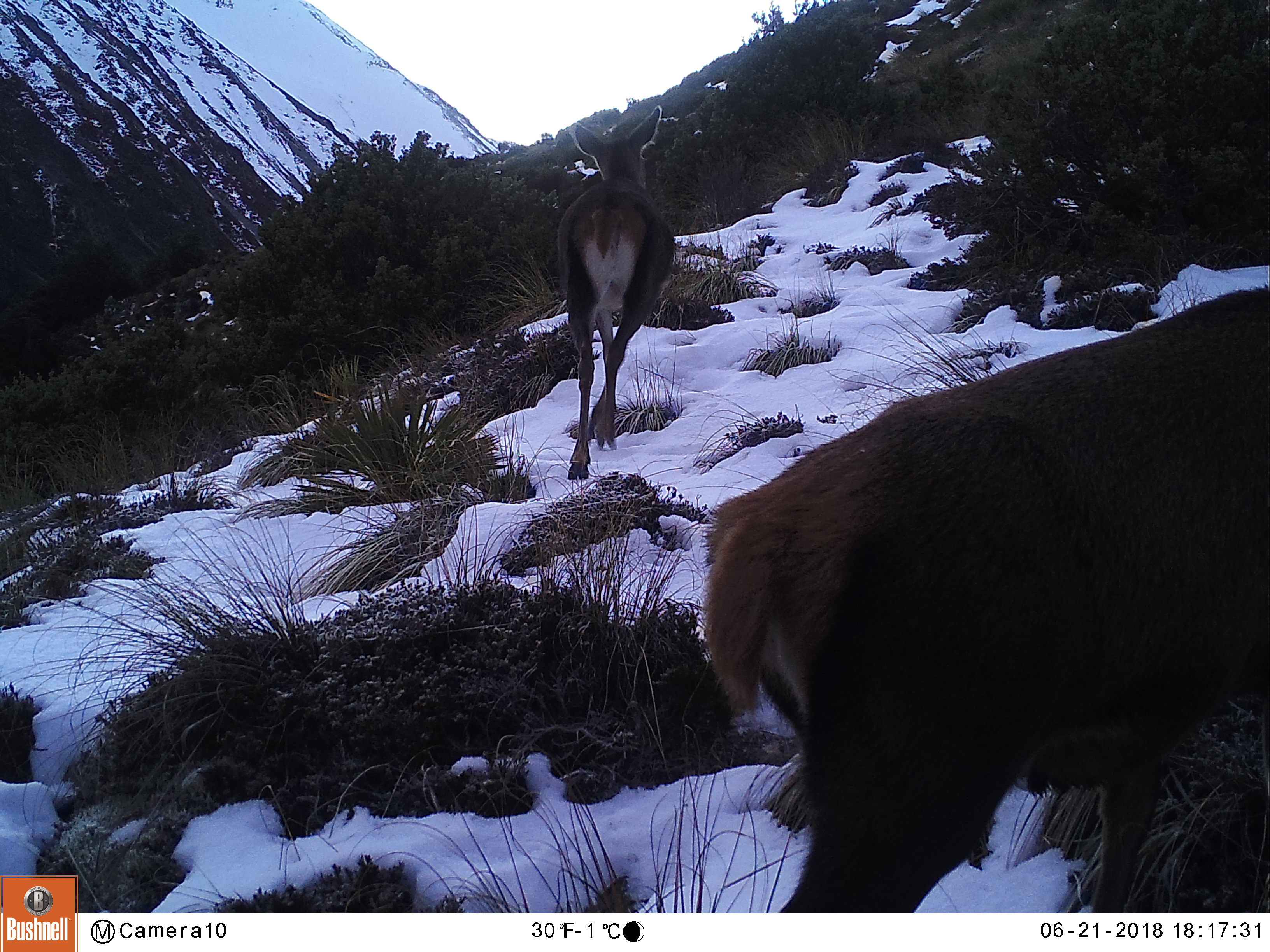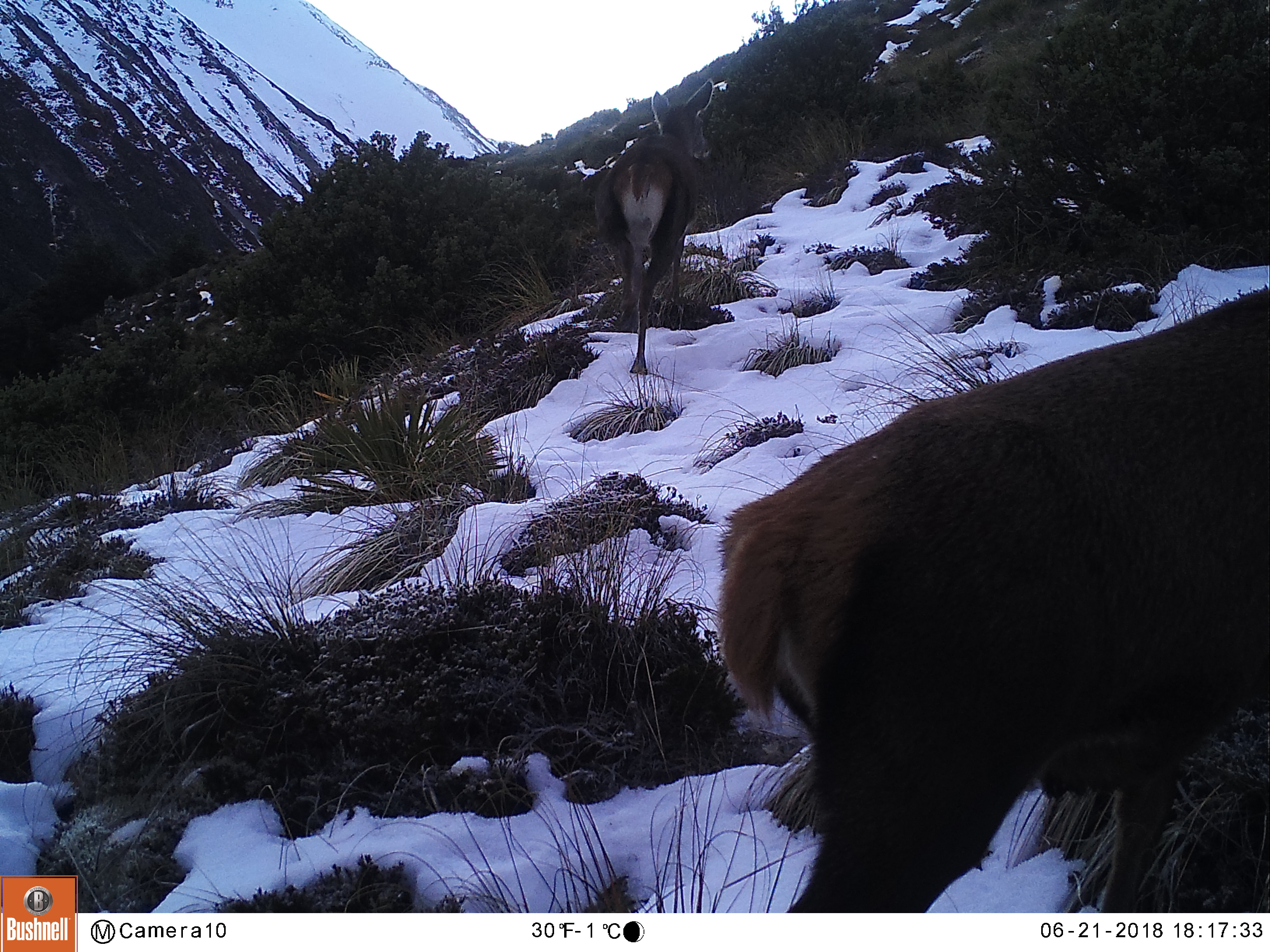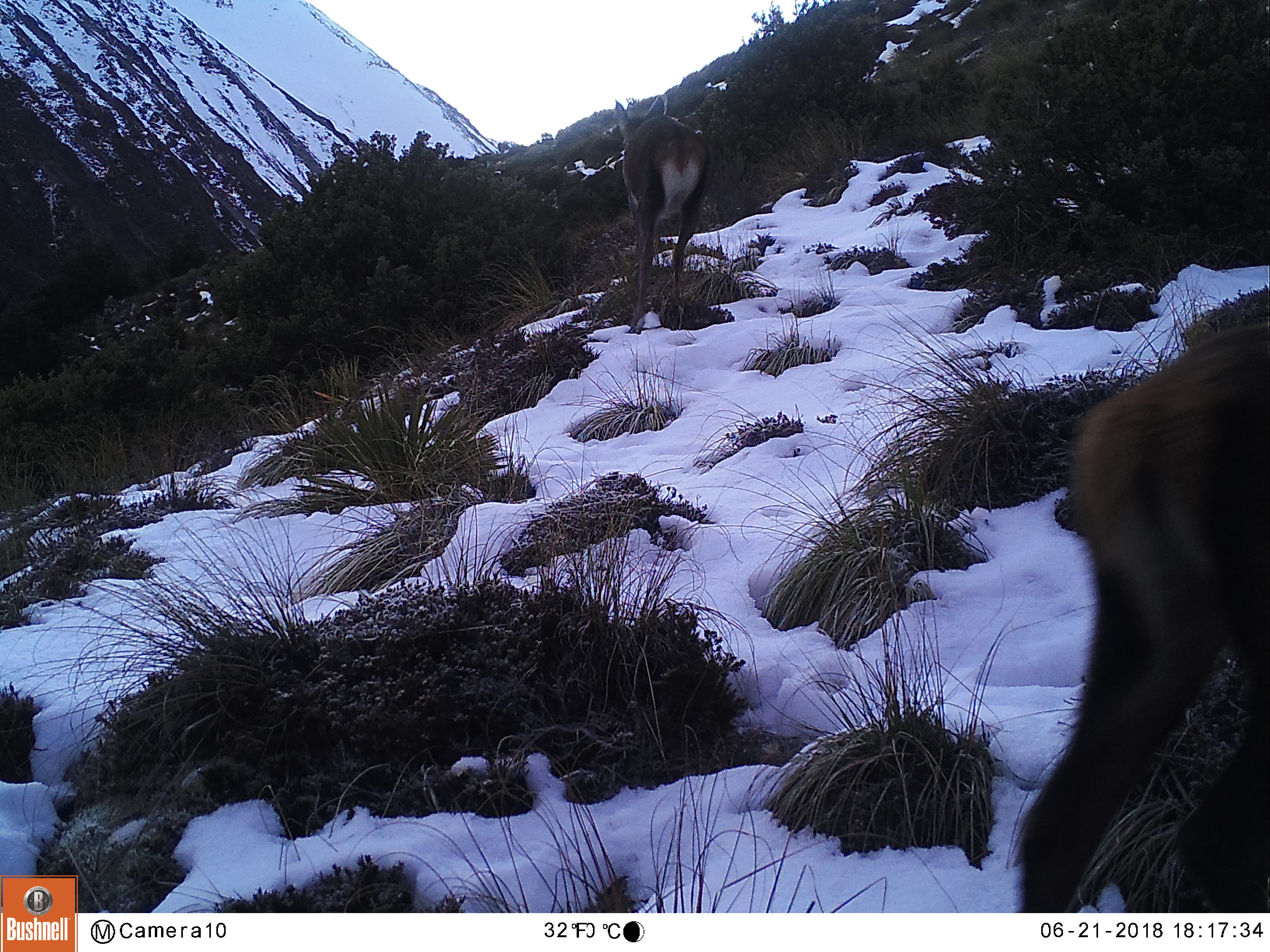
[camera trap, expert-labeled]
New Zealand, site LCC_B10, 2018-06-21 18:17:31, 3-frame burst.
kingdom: Animalia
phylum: Chordata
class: Mammalia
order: Artiodactyla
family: Cervidae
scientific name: Cervidae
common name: deer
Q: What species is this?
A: Deer (Cervidae).